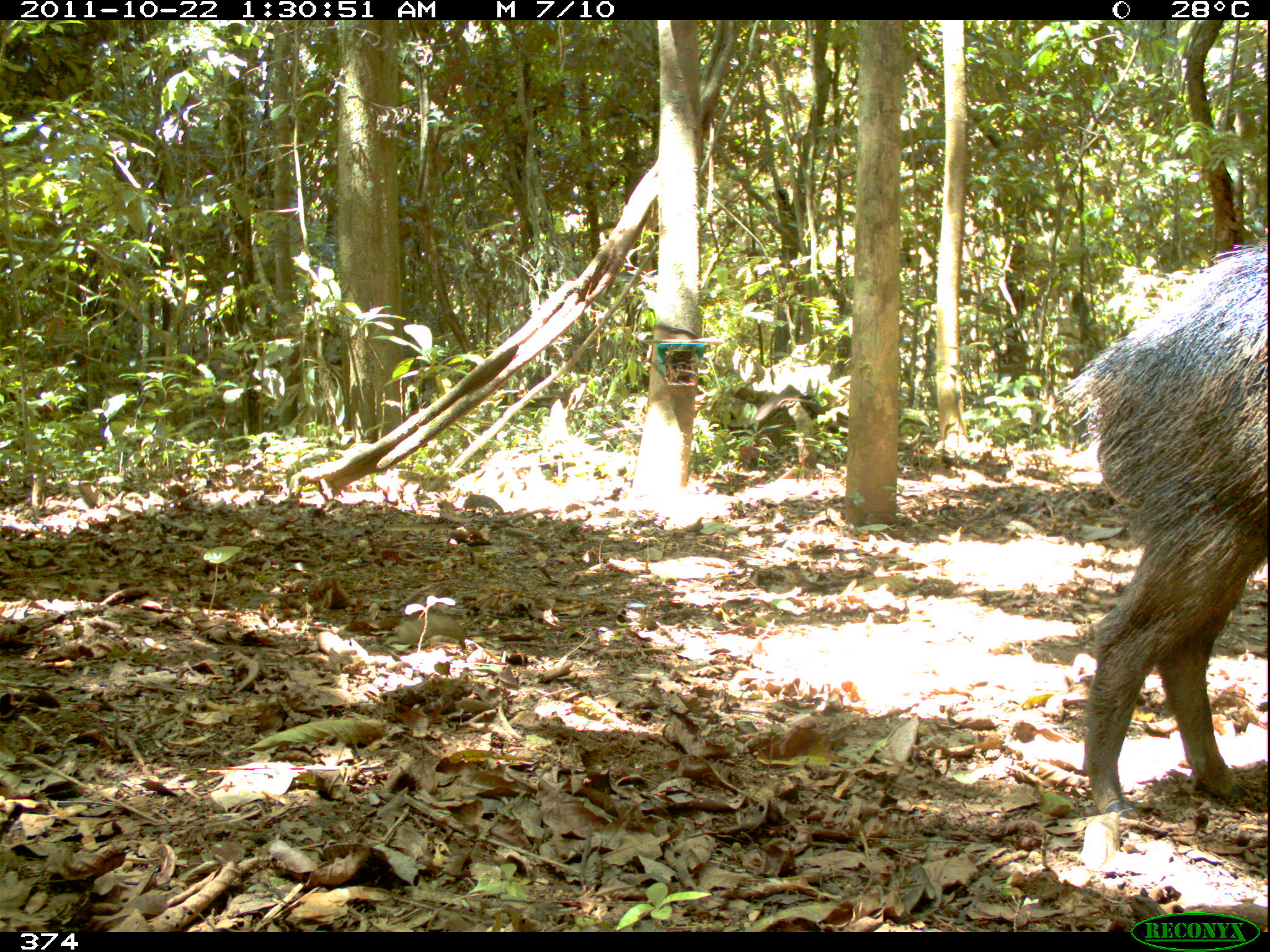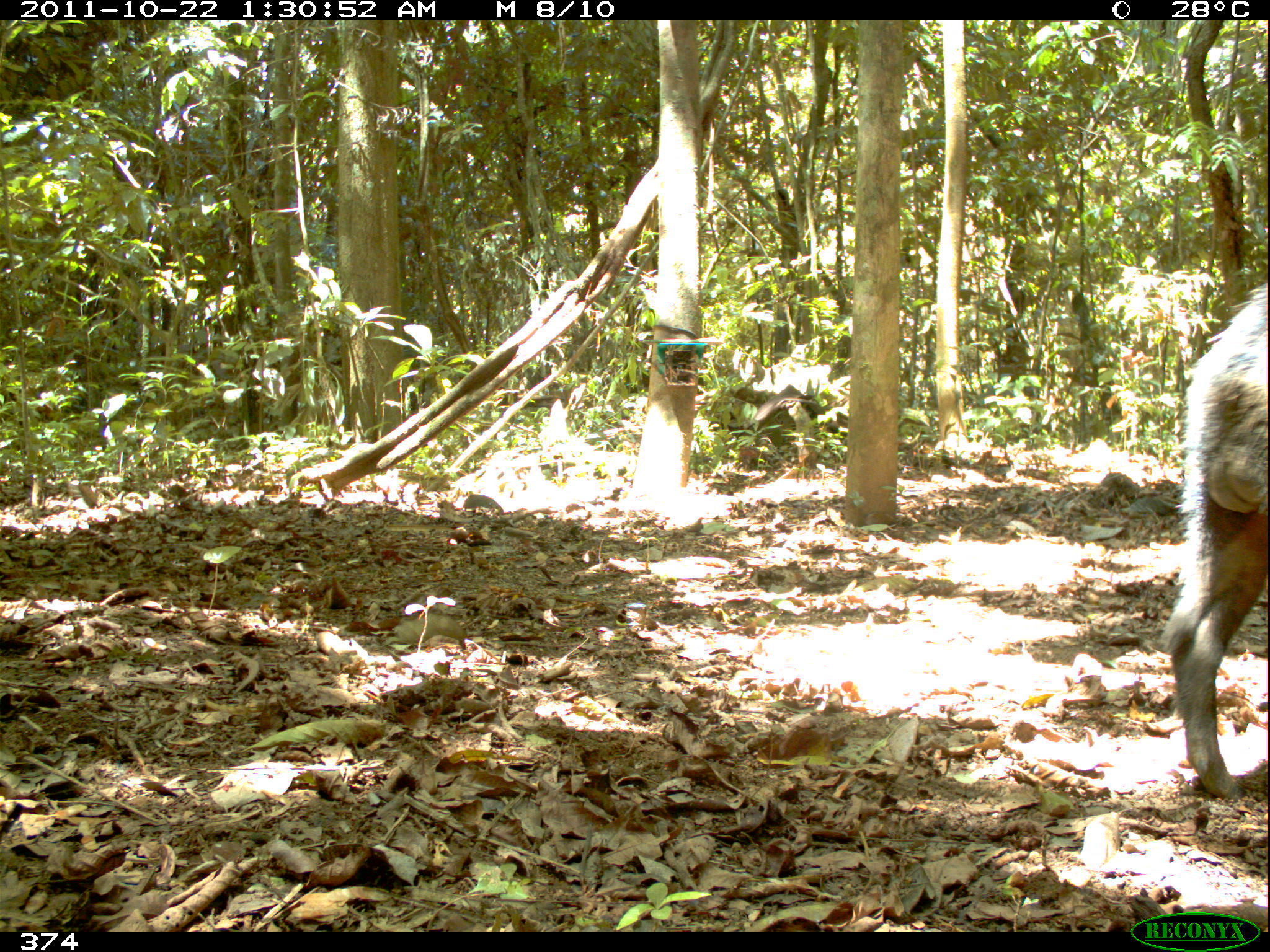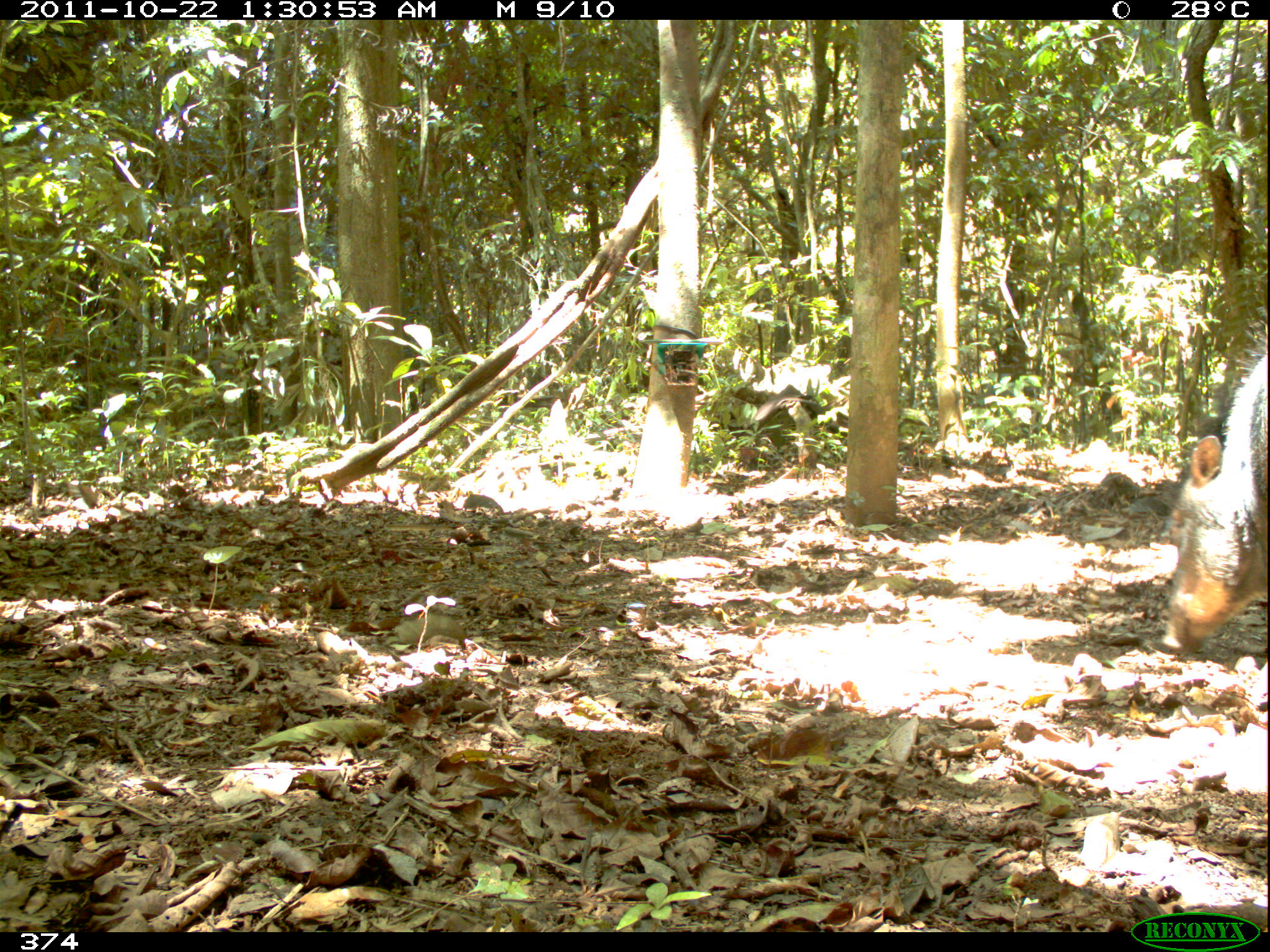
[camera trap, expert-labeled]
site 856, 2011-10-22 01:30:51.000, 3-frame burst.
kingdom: Animalia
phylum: Chordata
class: Mammalia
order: Artiodactyla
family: Tayassuidae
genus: Tayassu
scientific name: Tayassu pecari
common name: white-lipped peccary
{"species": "Tayassu pecari (white-lipped peccary)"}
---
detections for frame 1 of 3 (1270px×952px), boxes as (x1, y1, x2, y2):
tayassu pecari: (1055, 235, 1270, 818)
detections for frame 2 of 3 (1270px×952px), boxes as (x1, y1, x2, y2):
tayassu pecari: (1162, 276, 1270, 799)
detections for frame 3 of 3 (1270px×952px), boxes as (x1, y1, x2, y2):
tayassu pecari: (1155, 307, 1270, 654)